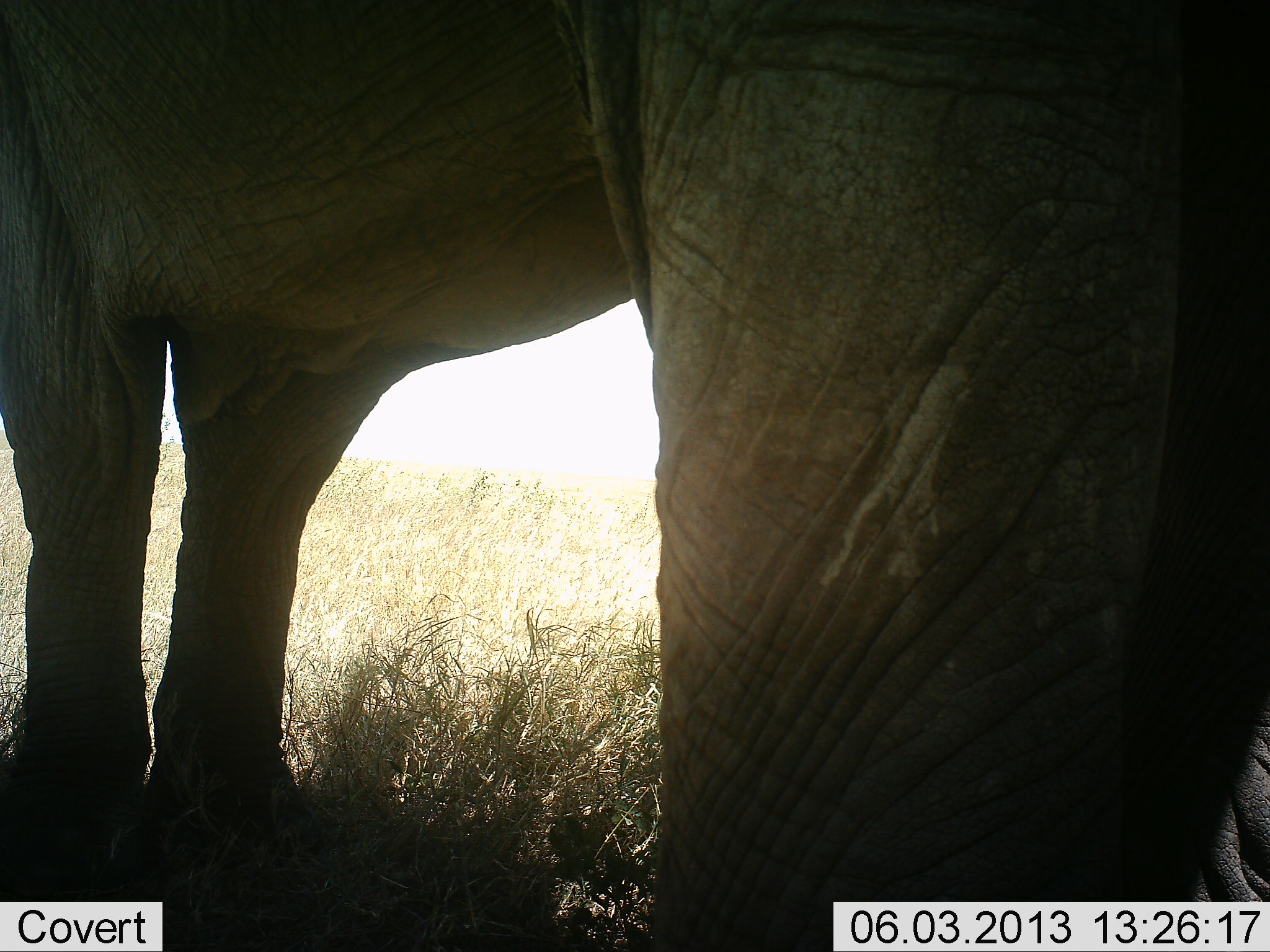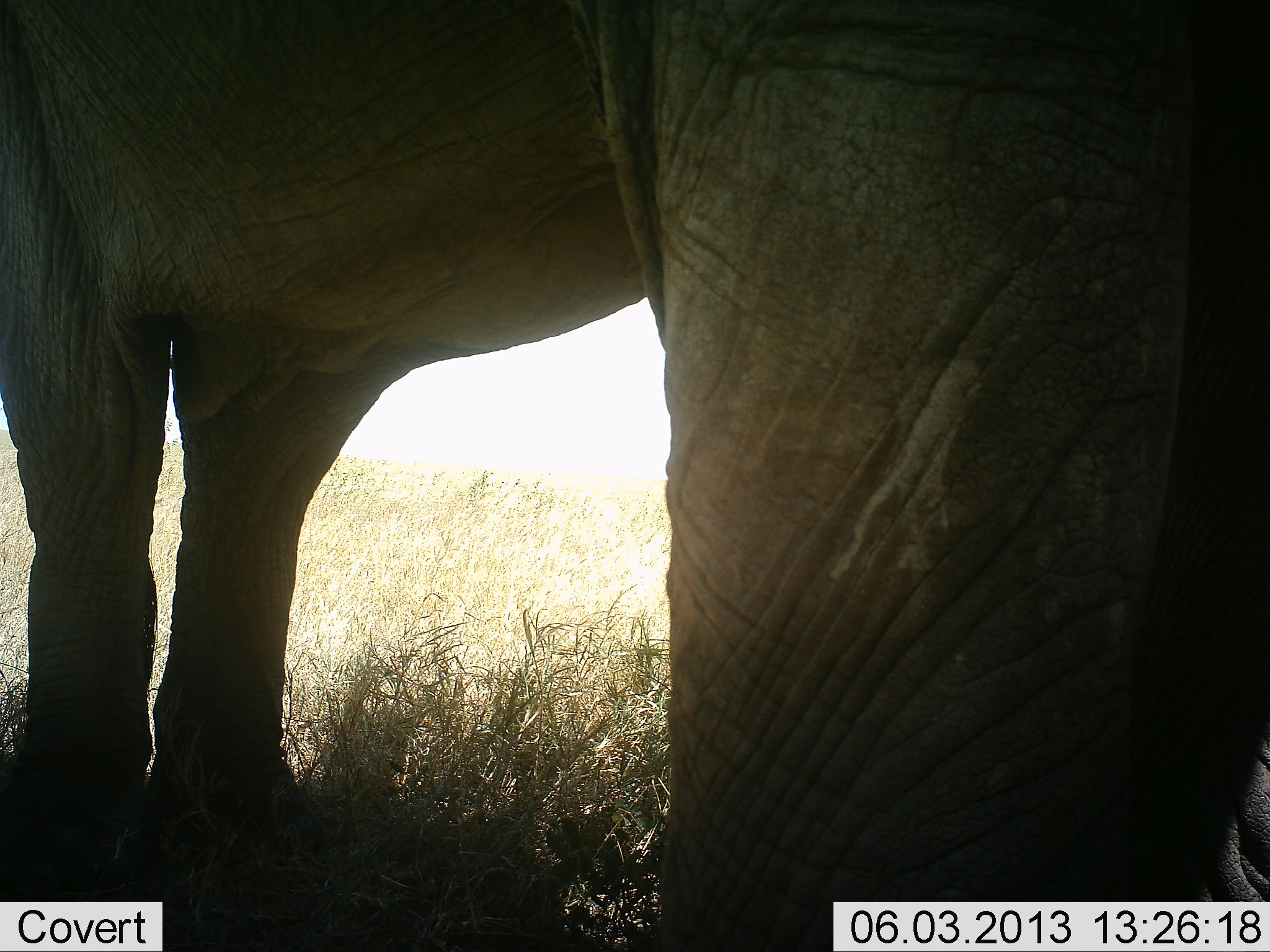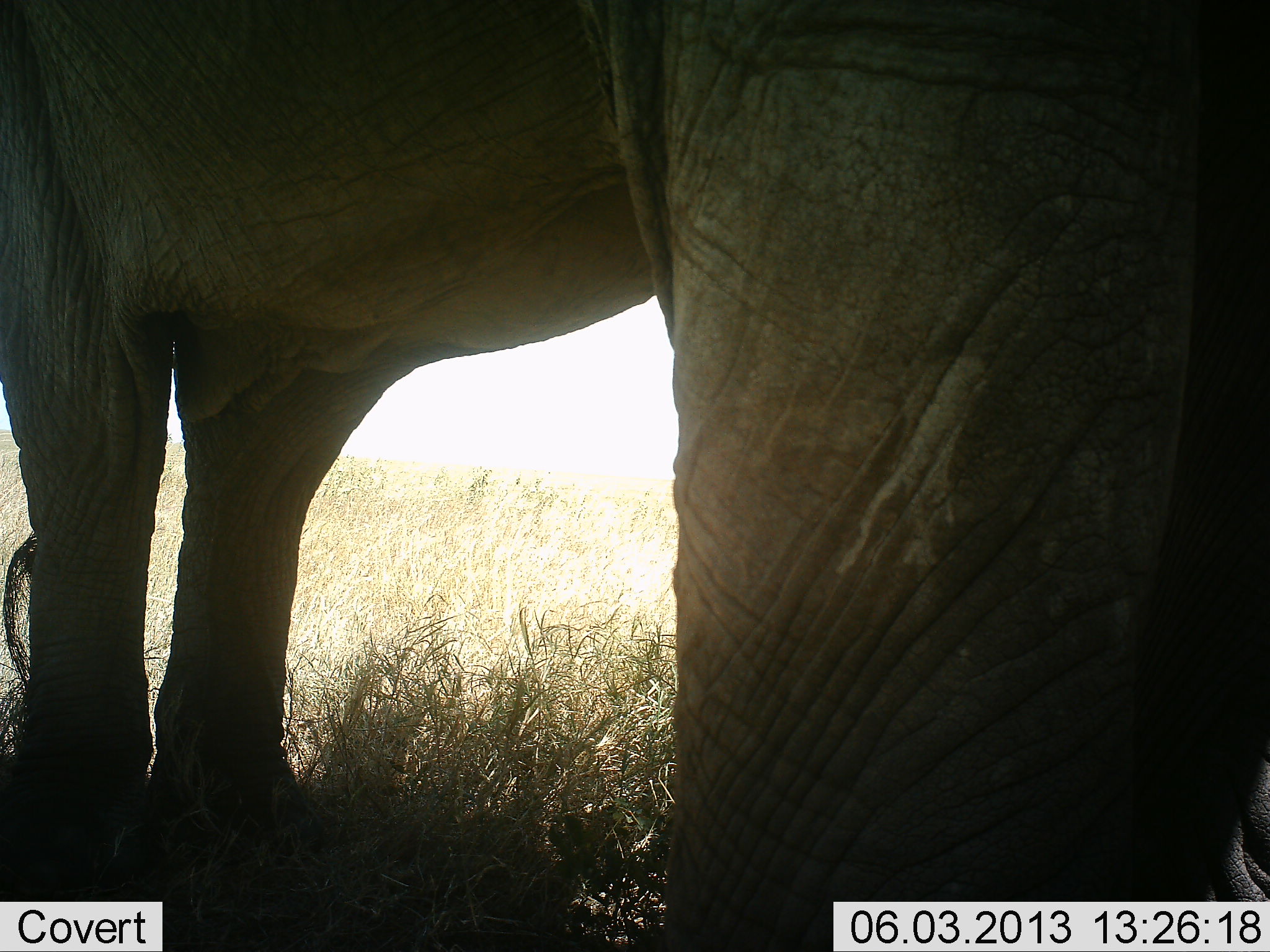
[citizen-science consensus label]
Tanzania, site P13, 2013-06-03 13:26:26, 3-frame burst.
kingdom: Animalia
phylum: Chordata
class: Mammalia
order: Proboscidea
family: Elephantidae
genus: Loxodonta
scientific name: Loxodonta africana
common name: african bush elephant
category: elephant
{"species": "elephant (african bush elephant) (Loxodonta africana)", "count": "1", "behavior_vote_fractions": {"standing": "100%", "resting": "0%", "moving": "10%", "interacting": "0%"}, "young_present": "0%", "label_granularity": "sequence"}